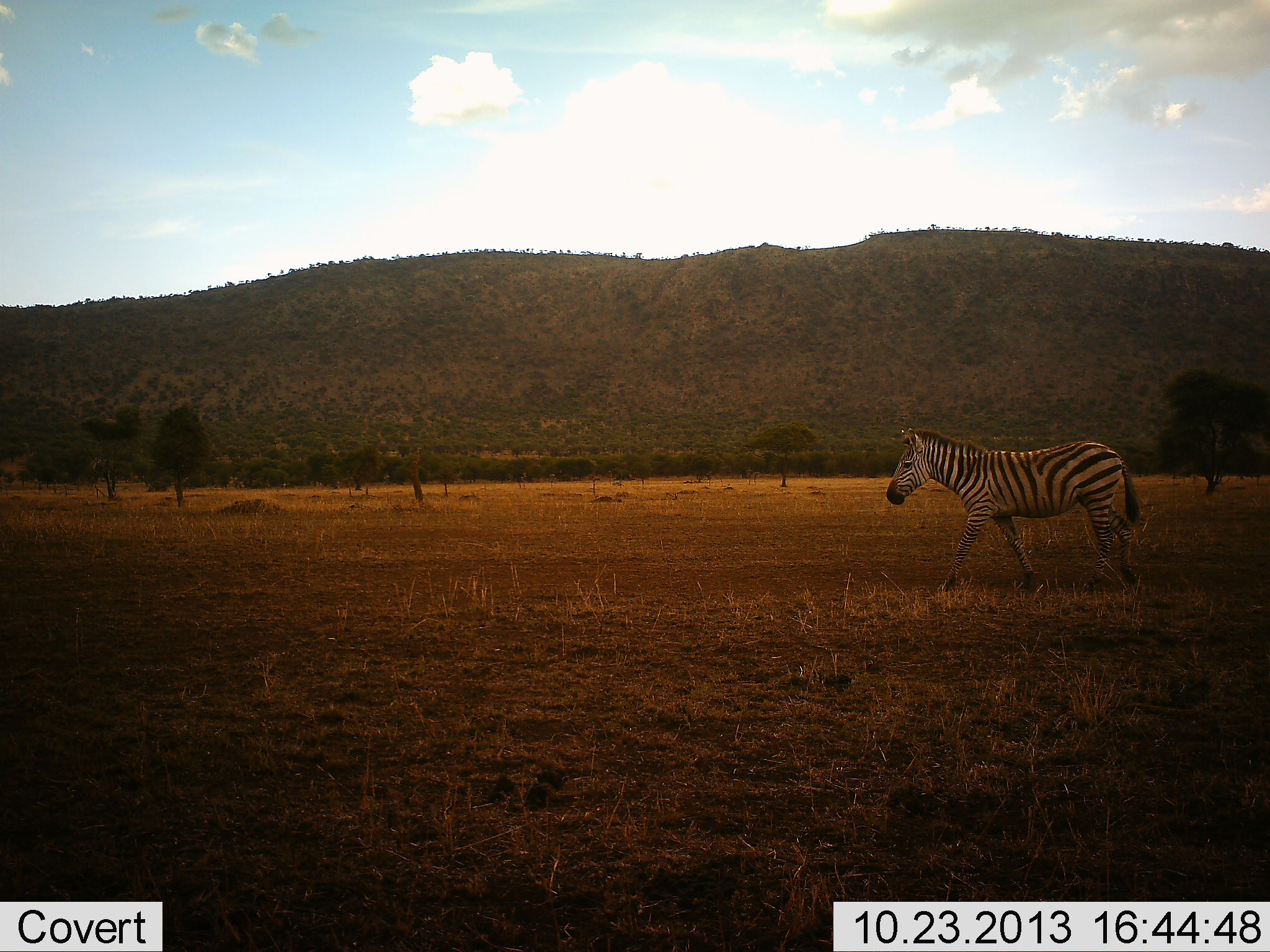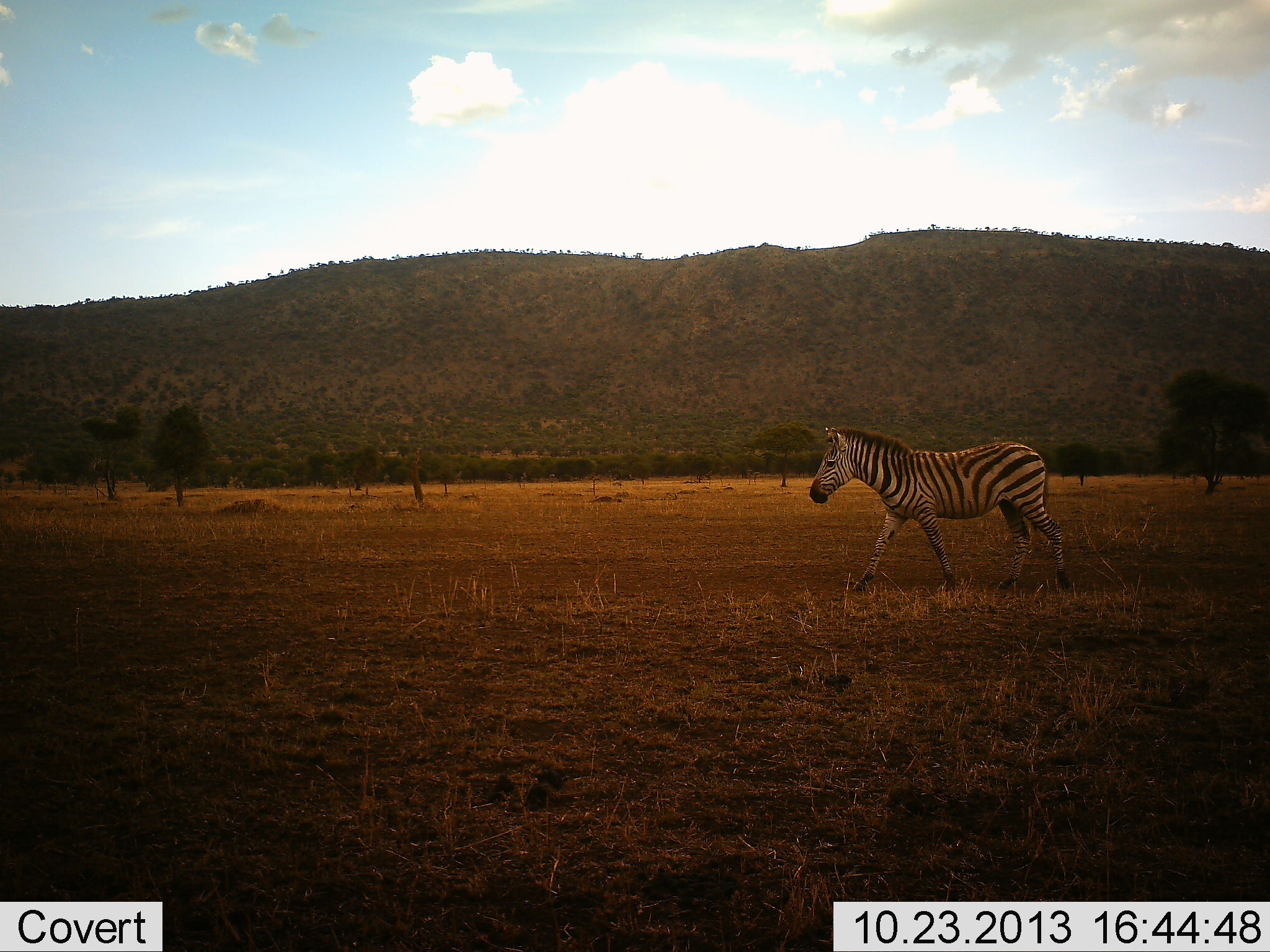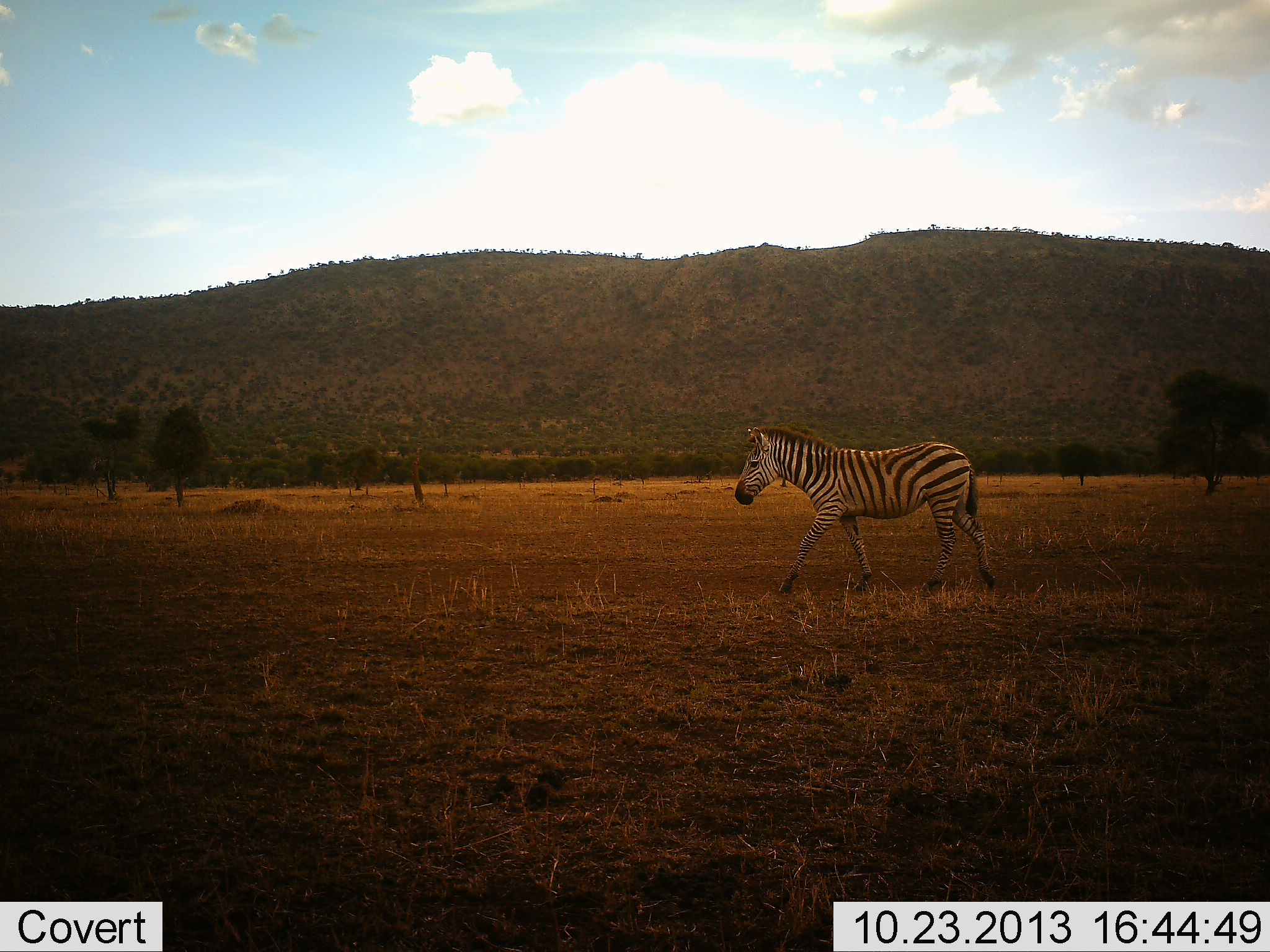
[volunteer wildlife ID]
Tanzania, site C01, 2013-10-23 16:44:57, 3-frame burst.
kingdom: Animalia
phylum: Chordata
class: Mammalia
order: Perissodactyla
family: Equidae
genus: Equus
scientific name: Equus quagga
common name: plains zebra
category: zebra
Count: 1.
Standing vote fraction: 0%.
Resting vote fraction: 0%.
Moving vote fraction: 100%.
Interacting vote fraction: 0%.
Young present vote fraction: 0%.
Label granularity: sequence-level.